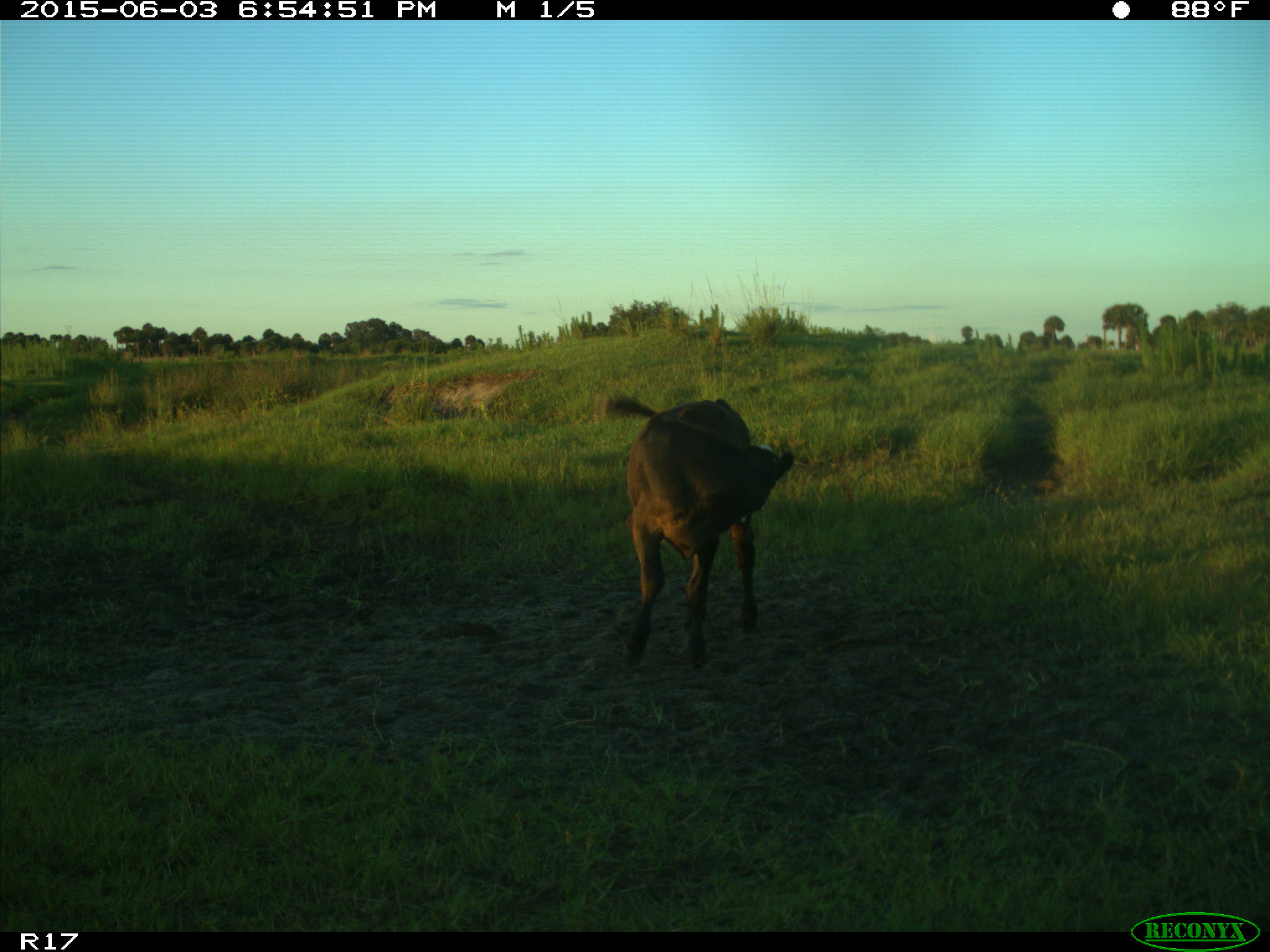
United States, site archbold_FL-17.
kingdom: Animalia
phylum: Chordata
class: Mammalia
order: Artiodactyla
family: Bovidae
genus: Bos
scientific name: Bos taurus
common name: domestic cow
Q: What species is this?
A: Bos taurus (domestic cow).